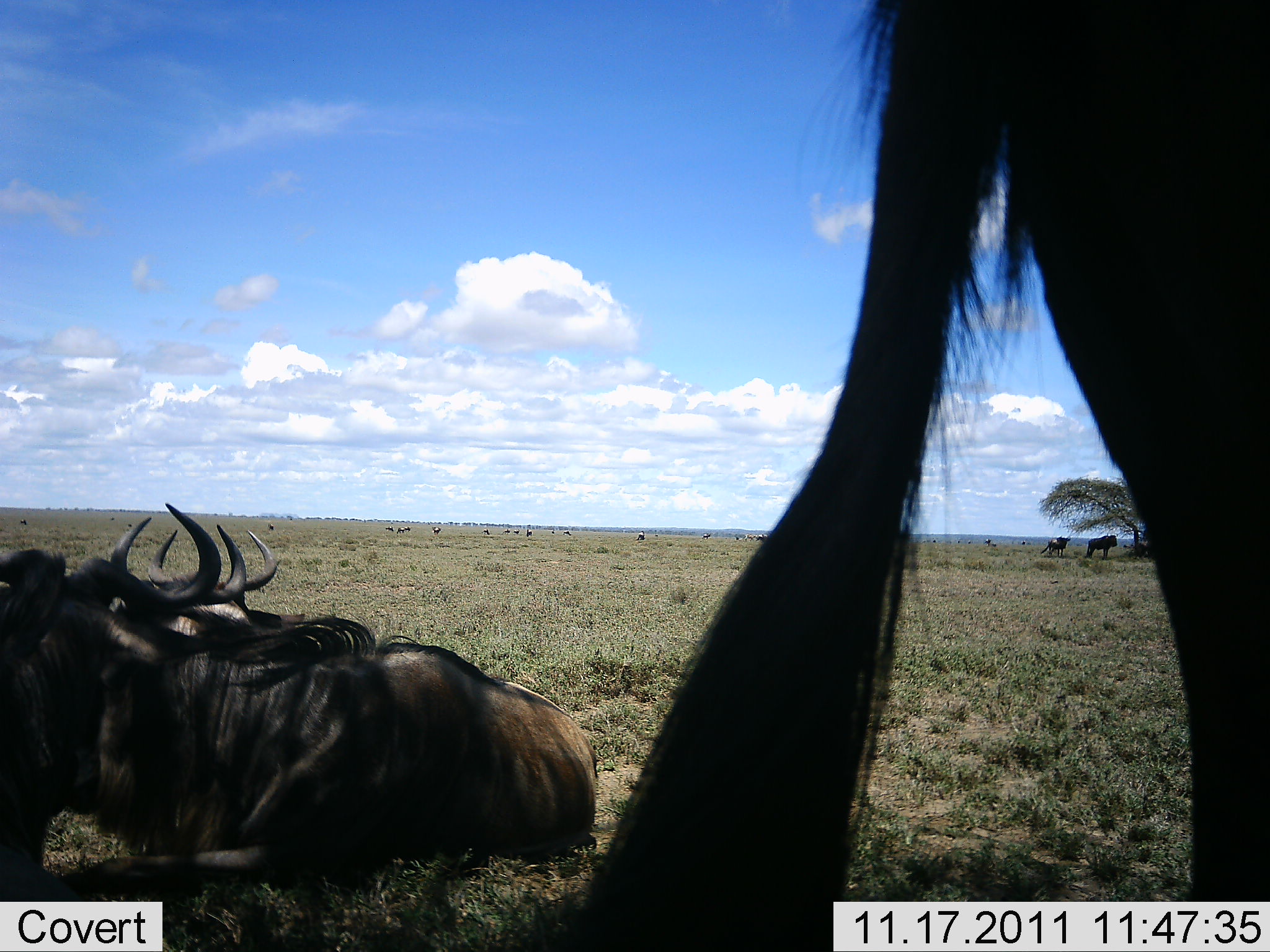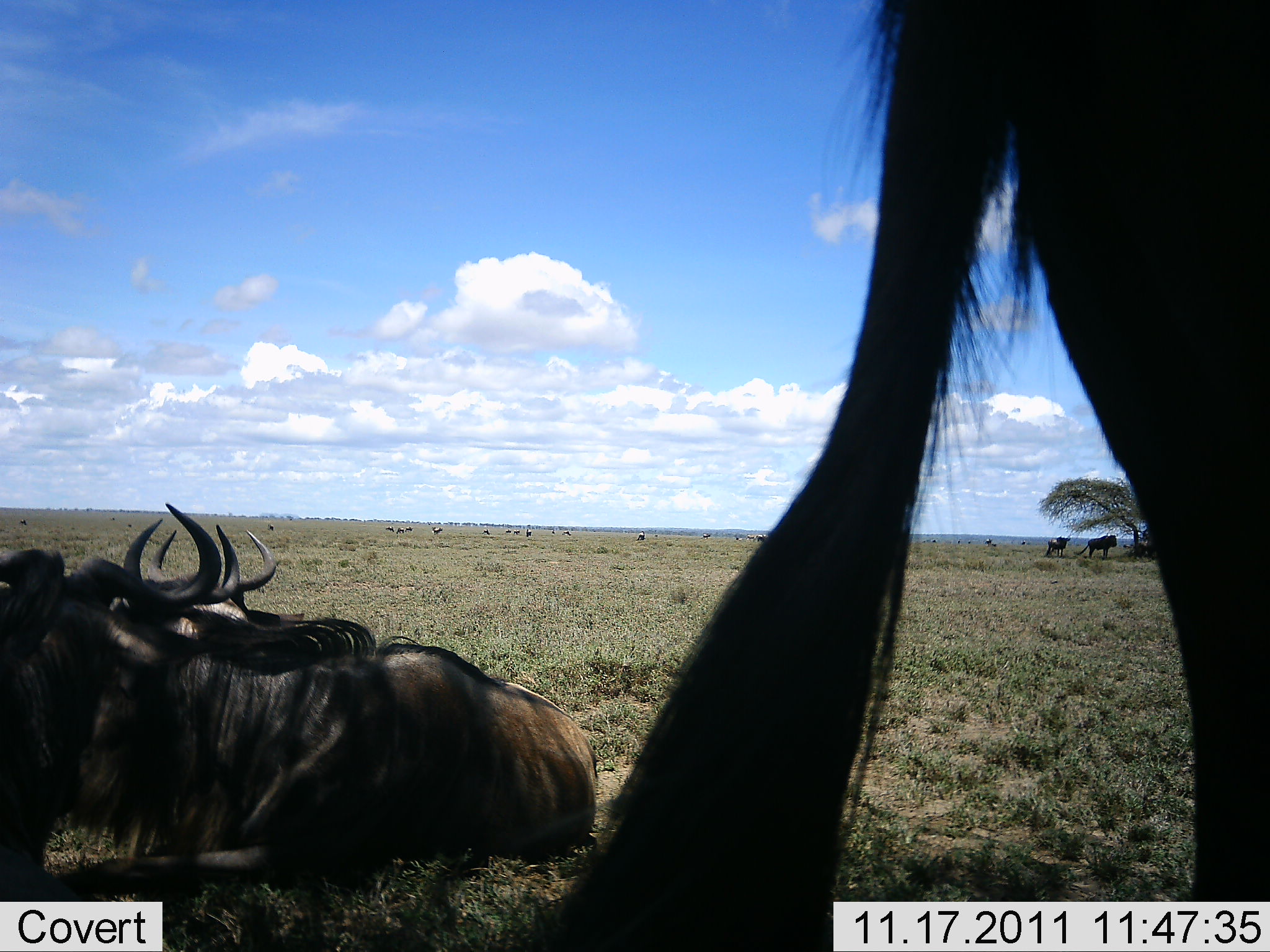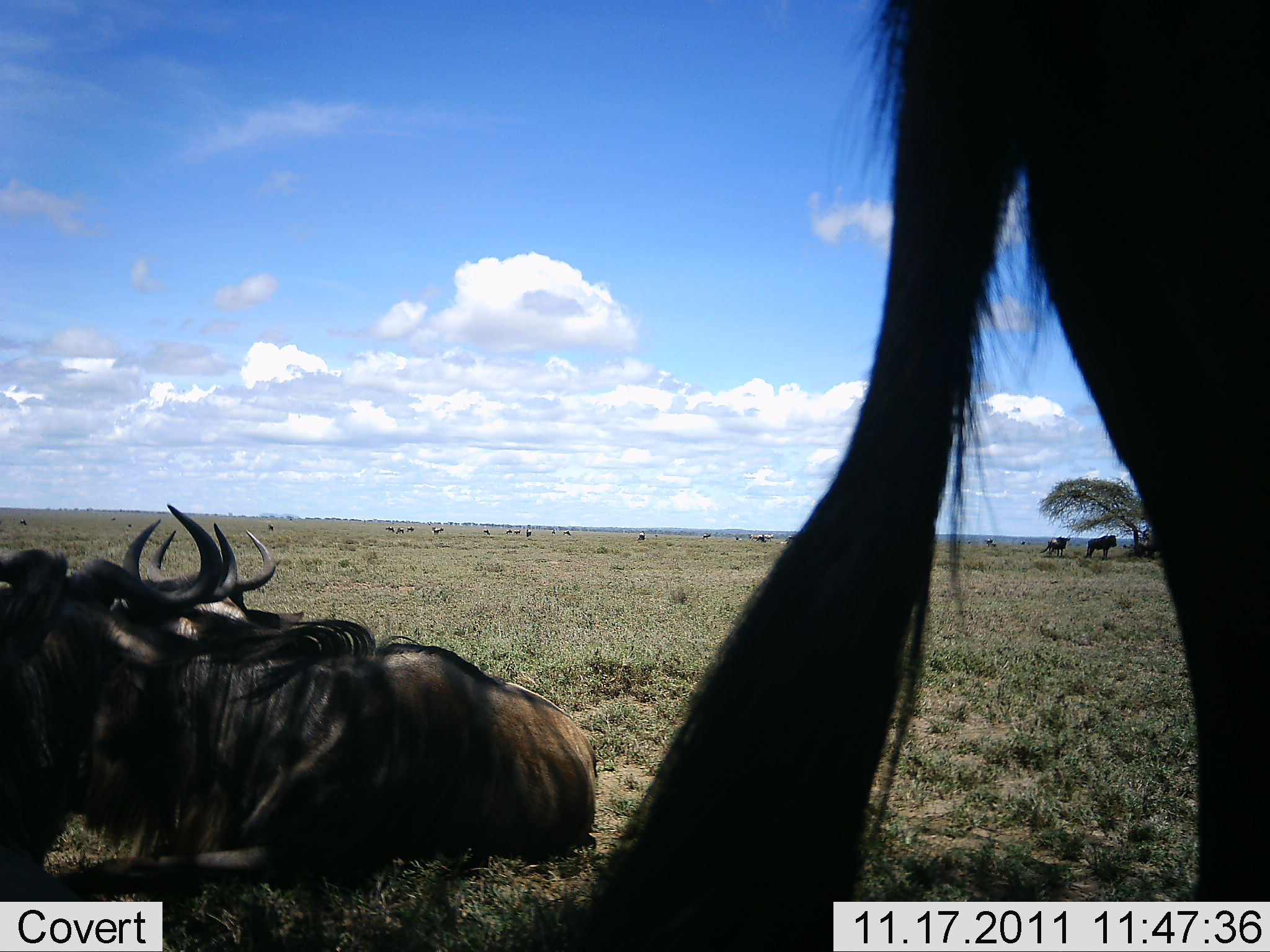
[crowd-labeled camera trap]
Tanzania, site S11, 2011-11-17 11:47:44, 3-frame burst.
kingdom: Animalia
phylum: Chordata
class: Mammalia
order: Artiodactyla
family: Bovidae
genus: Connochaetes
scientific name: Connochaetes taurinus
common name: blue wildebeest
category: wildebeest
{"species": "wildebeest (blue wildebeest) (Connochaetes taurinus)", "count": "5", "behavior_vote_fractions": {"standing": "85%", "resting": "100%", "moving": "8%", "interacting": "0%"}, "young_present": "0%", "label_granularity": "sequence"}